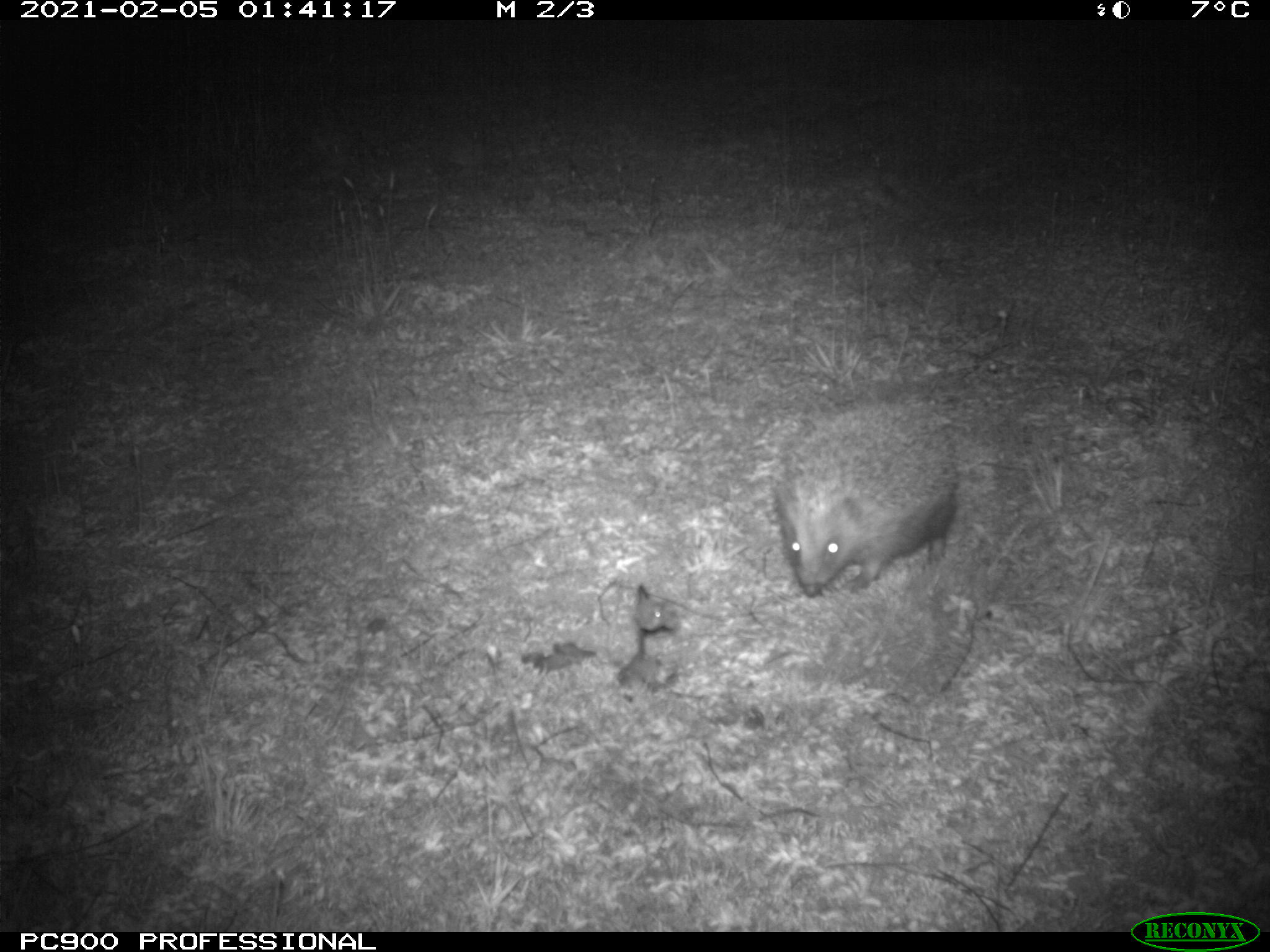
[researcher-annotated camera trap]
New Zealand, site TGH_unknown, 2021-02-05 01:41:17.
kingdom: Animalia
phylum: Chordata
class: Mammalia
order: Eulipotyphla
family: Erinaceidae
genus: Erinaceus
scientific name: Erinaceus europaeus europaeus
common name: european hedgehog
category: hedgehog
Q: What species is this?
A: Hedgehog (european hedgehog) (Erinaceus europaeus europaeus).